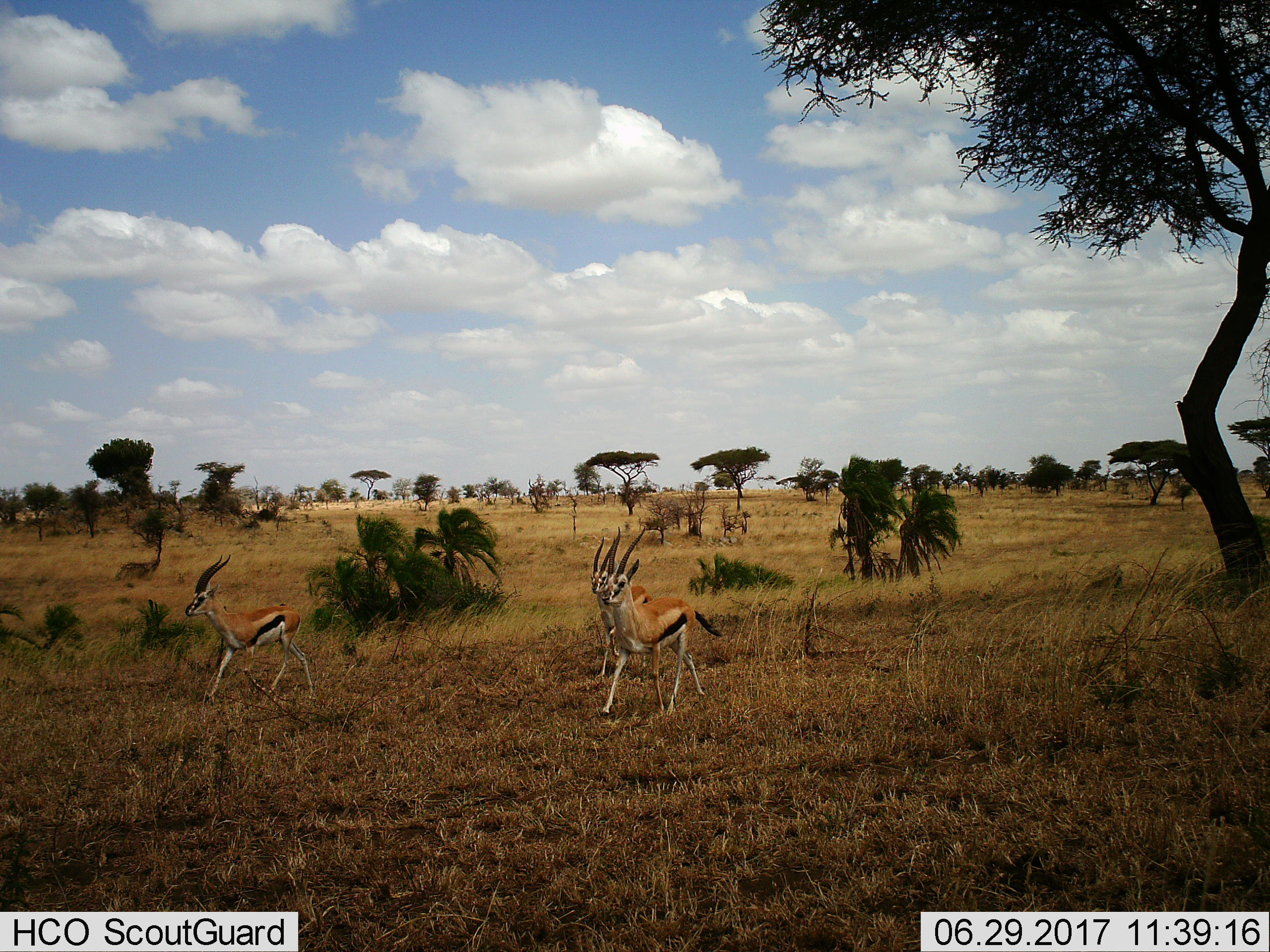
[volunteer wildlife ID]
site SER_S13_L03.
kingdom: Animalia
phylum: Chordata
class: Mammalia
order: Artiodactyla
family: Bovidae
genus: Eudorcas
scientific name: Eudorcas thomsonii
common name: thomson's gazelle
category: gazellethomsons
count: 3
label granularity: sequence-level